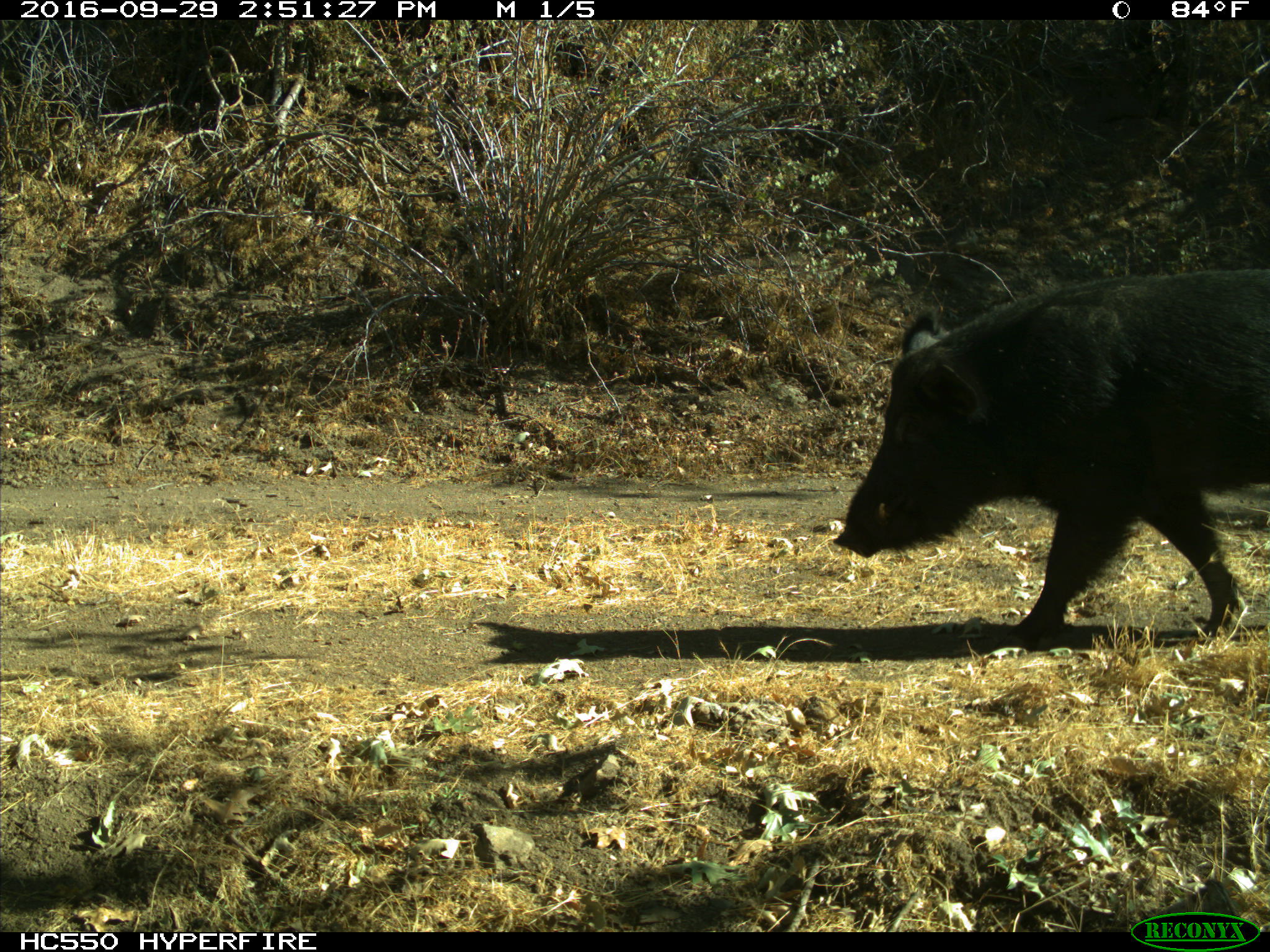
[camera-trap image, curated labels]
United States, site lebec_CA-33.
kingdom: Animalia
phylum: Chordata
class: Mammalia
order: Artiodactyla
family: Suidae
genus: Sus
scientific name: Sus scrofa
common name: wild boar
Sus scrofa (wild boar).